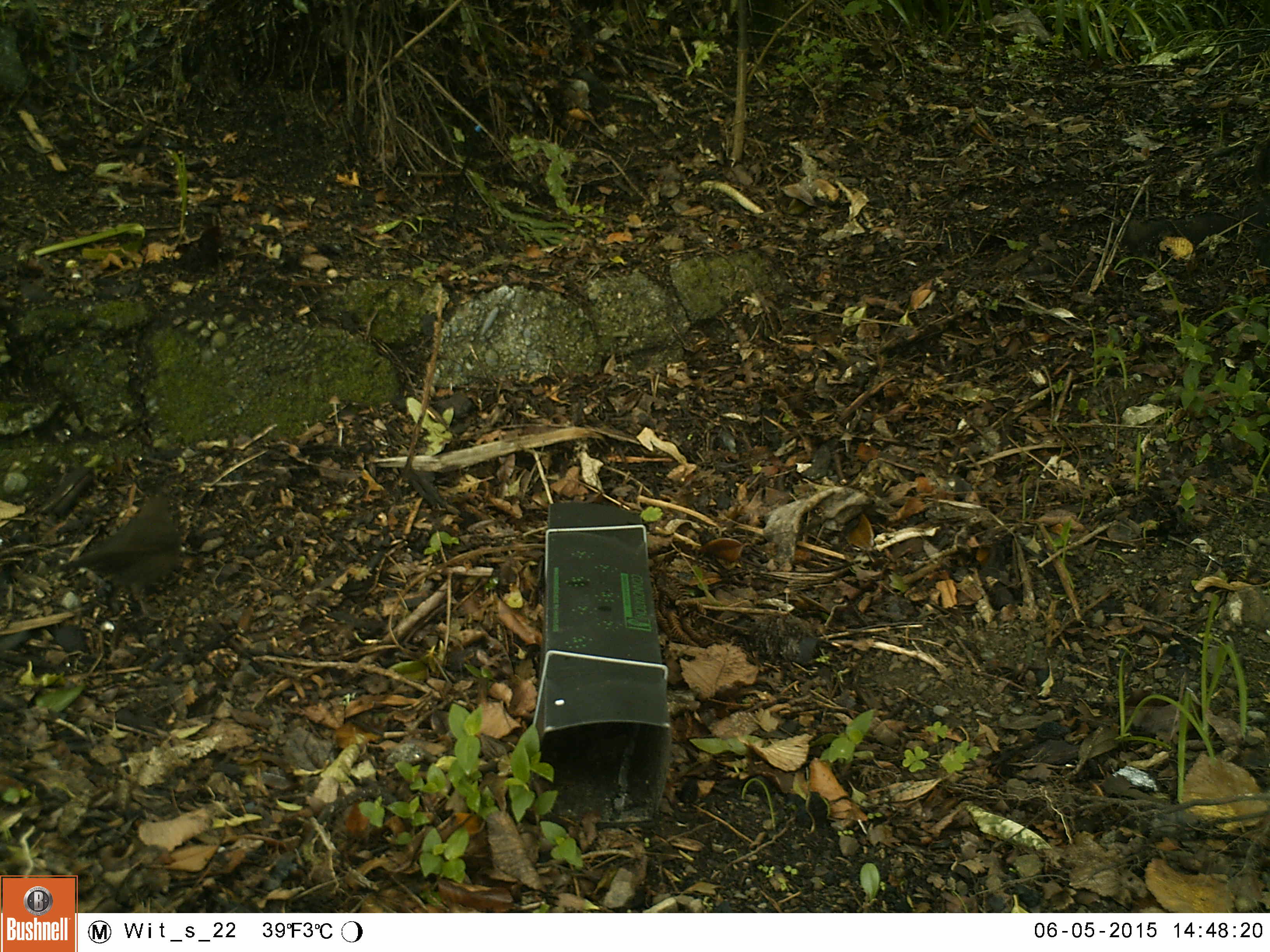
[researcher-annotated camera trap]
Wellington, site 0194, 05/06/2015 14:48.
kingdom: Animalia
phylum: Chordata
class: Aves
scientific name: Aves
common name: bird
Bird (Aves).